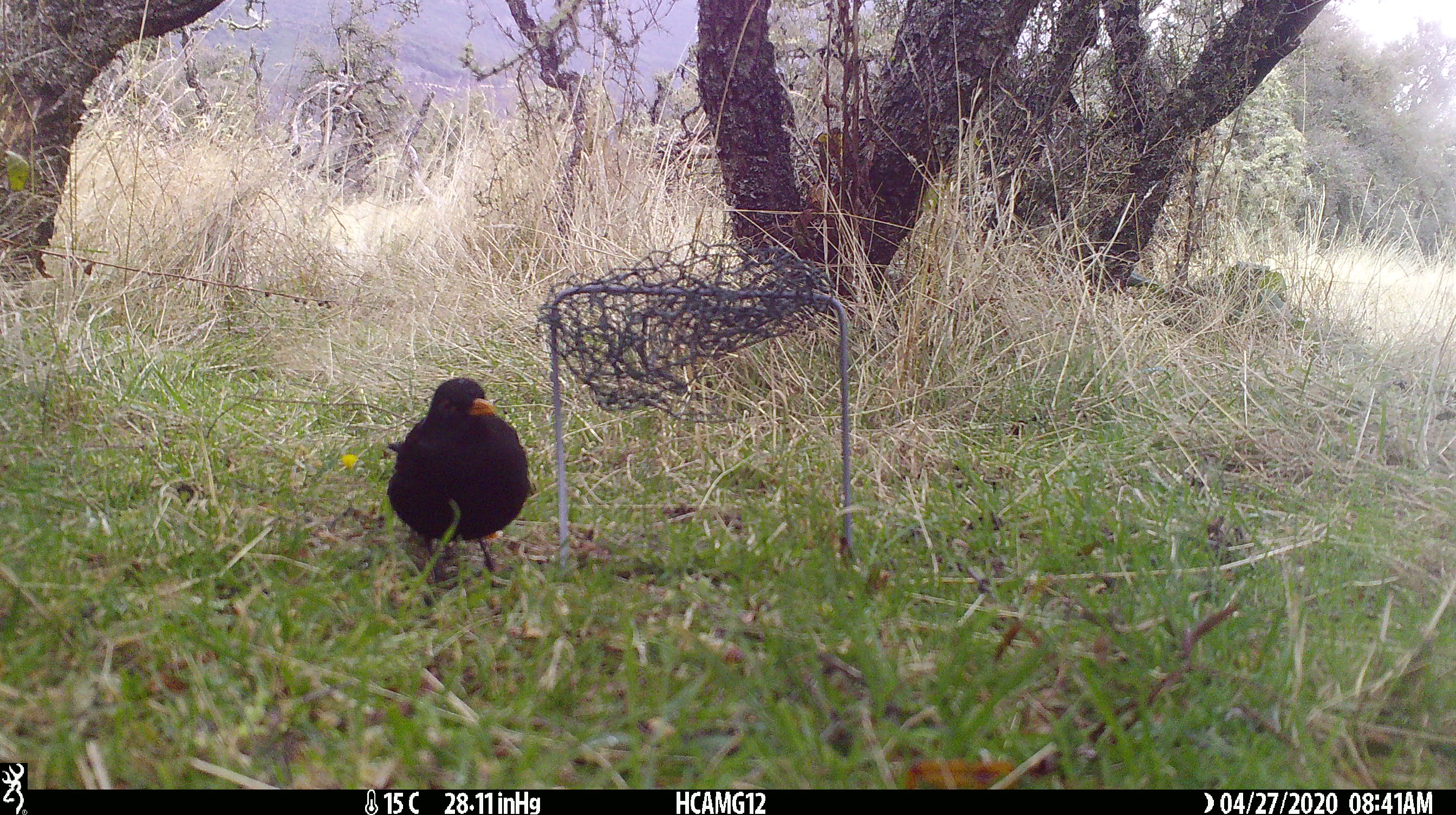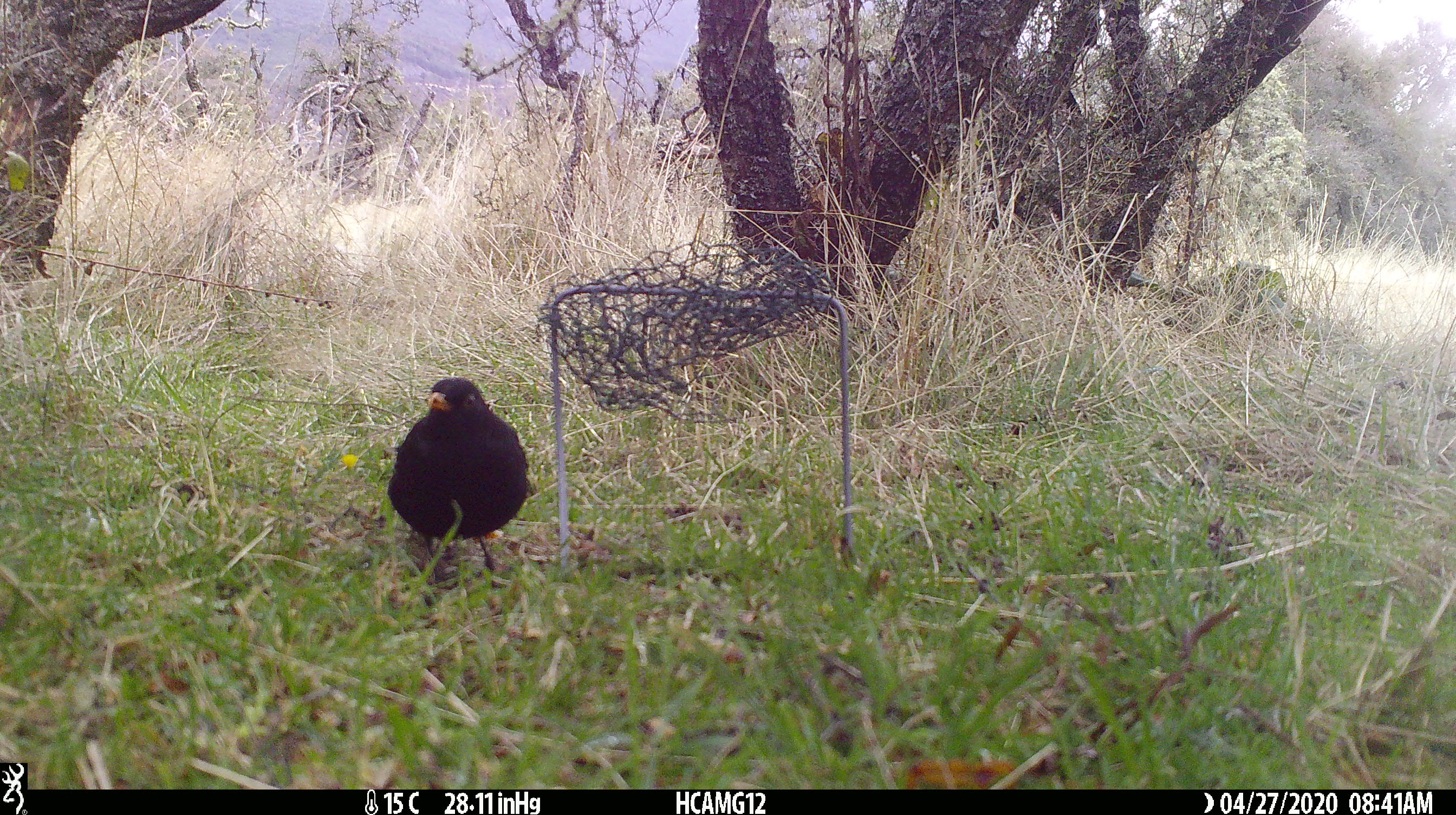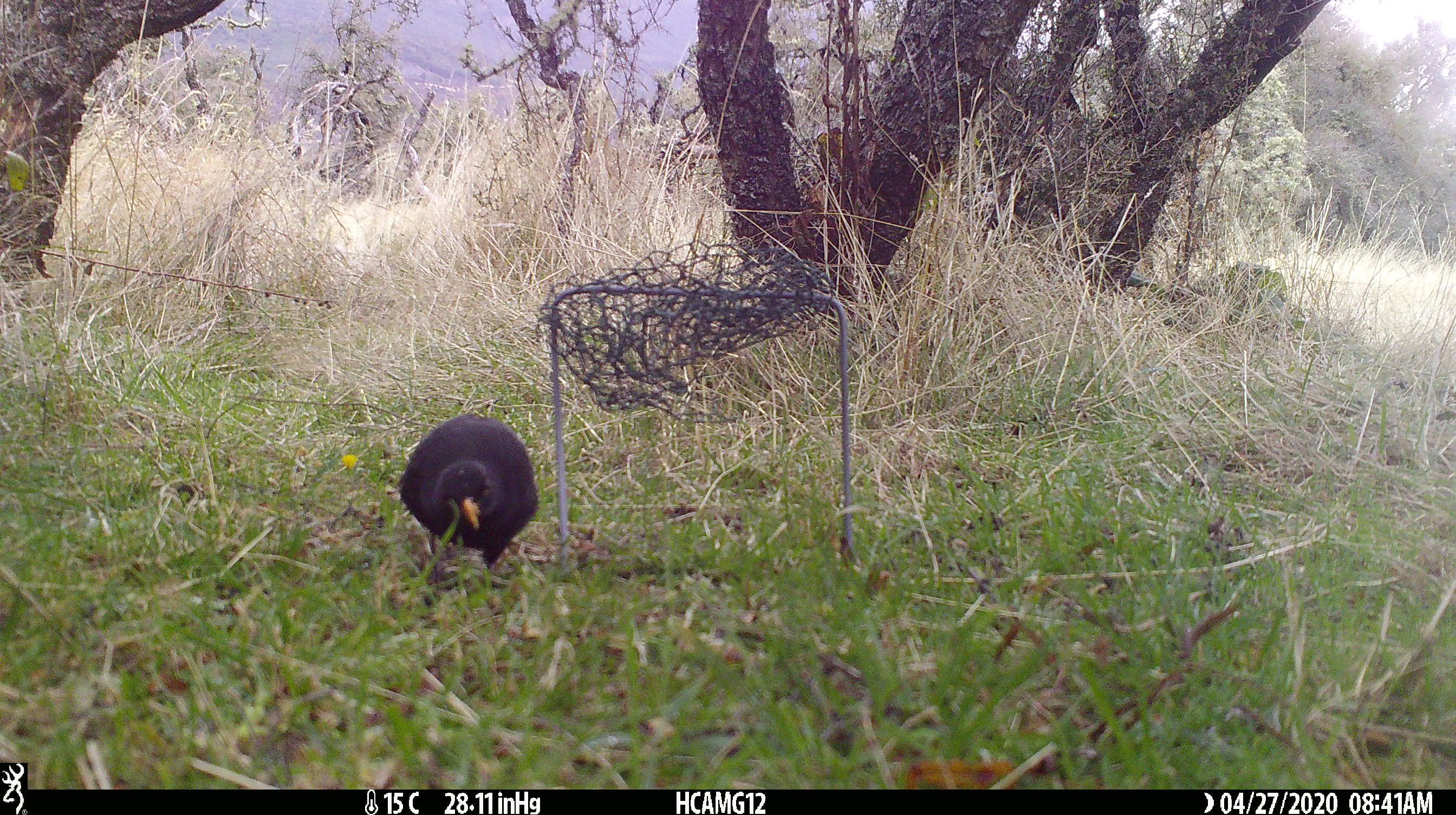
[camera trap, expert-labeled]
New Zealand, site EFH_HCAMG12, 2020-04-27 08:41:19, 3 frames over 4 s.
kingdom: Animalia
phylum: Chordata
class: Aves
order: Passeriformes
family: Turdidae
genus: Turdus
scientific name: Turdus merula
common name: eurasian blackbird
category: blackbird